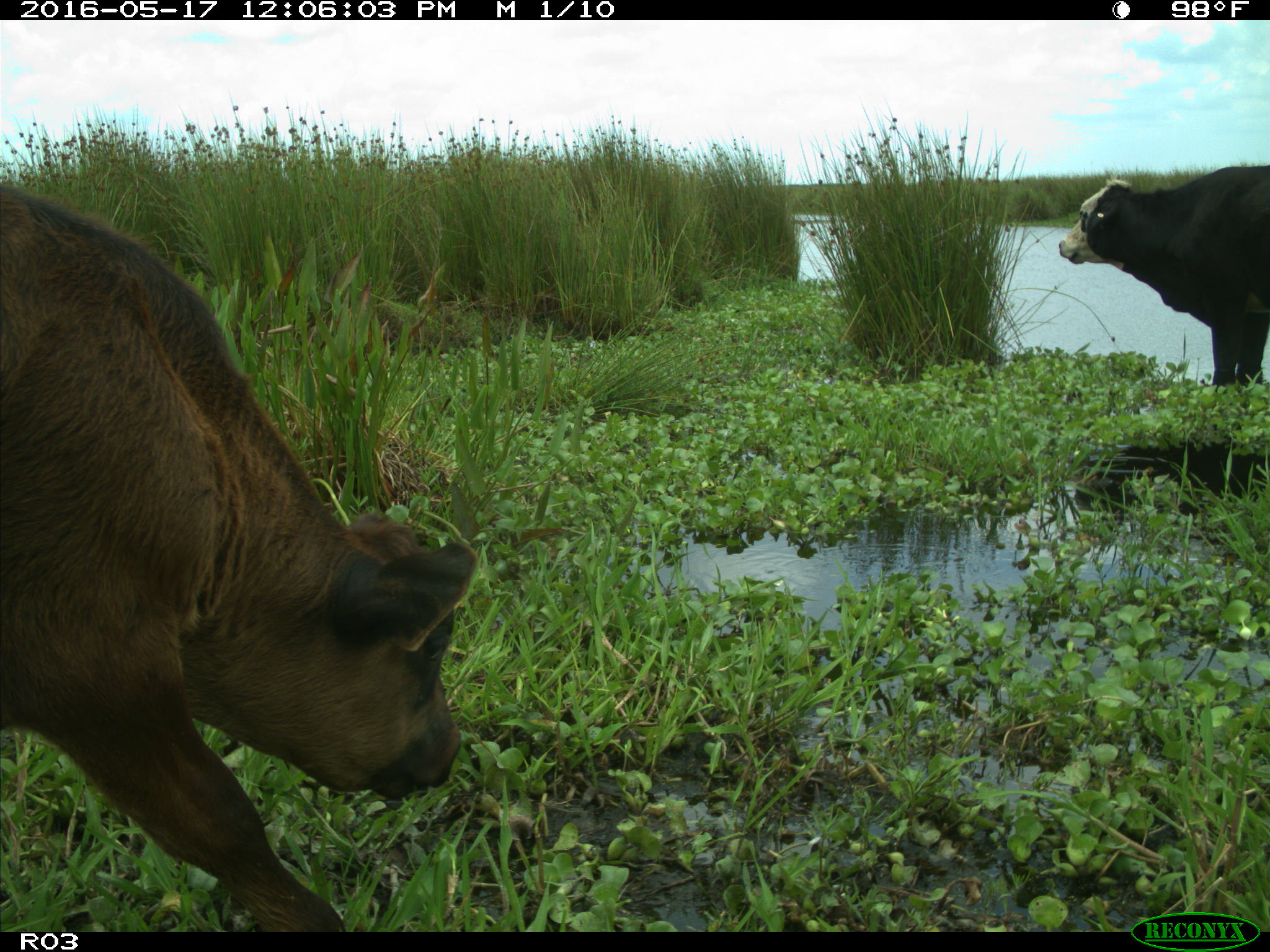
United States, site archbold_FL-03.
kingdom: Animalia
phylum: Chordata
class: Mammalia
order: Artiodactyla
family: Bovidae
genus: Bos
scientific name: Bos taurus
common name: domestic cow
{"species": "Bos taurus (domestic cow)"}